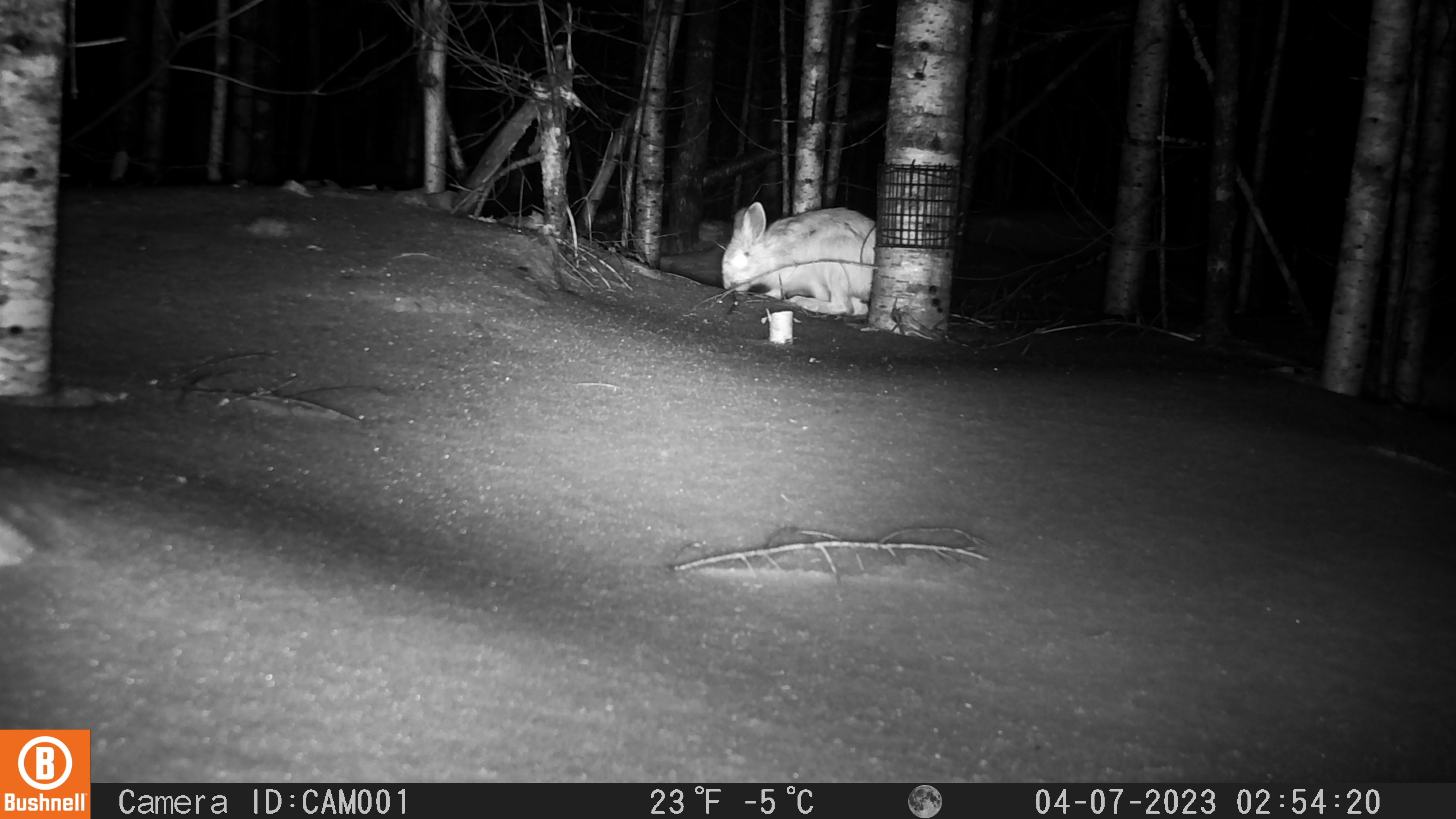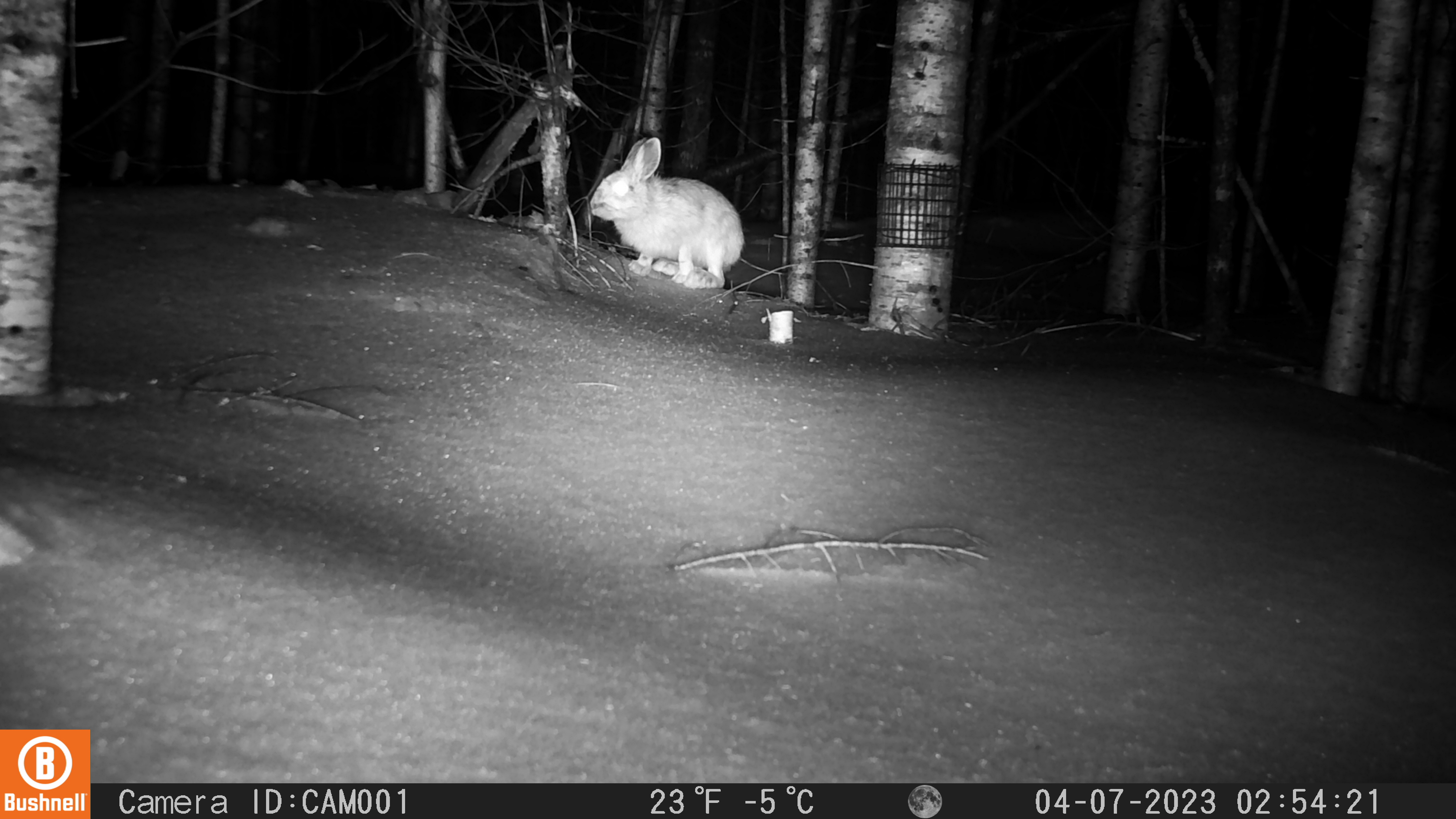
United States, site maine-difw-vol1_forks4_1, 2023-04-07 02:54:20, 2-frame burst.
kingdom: Animalia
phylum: Chordata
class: Mammalia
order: Lagomorpha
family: Leporidae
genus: Lepus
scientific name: Lepus americanus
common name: snowshoe hare